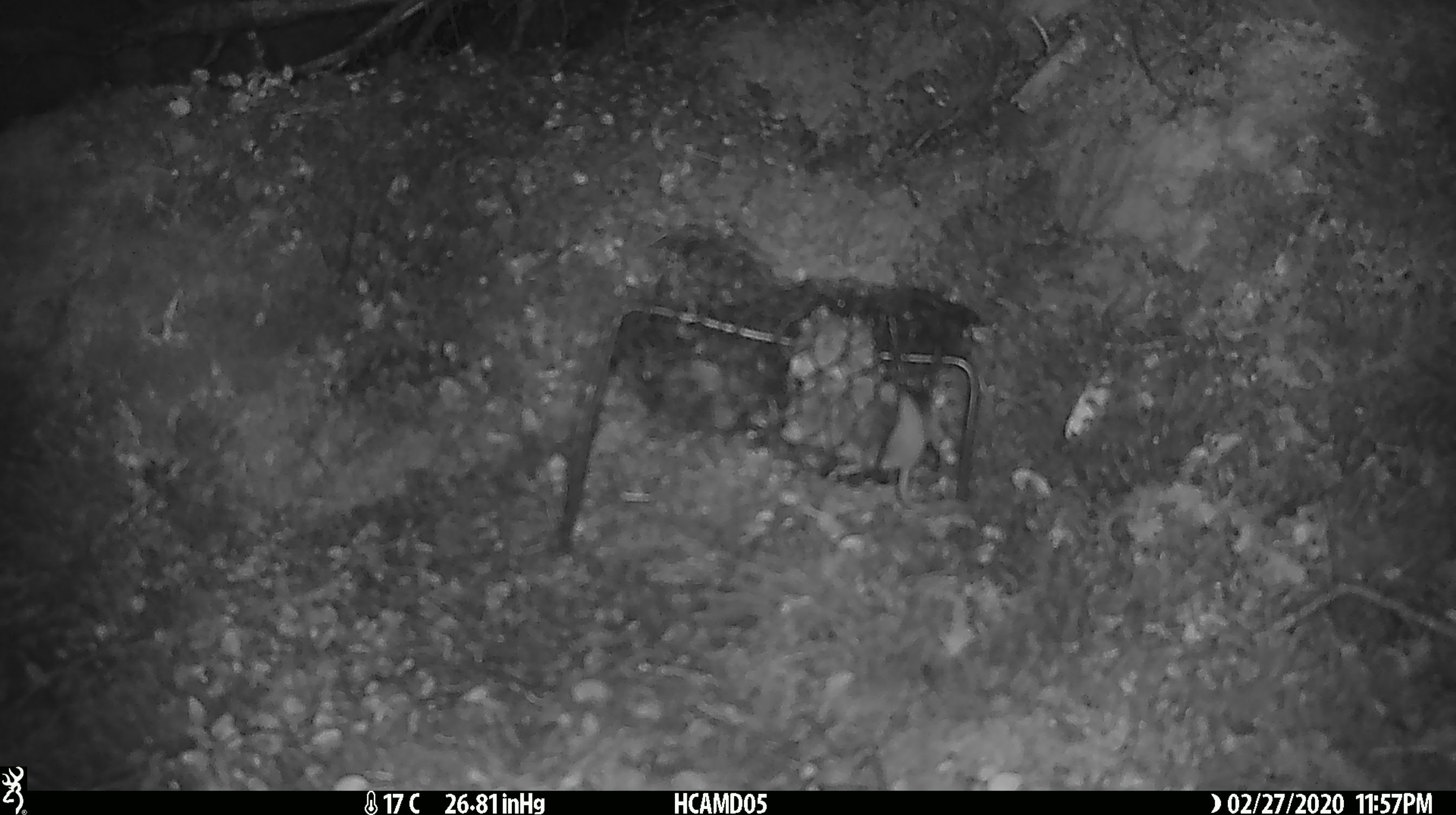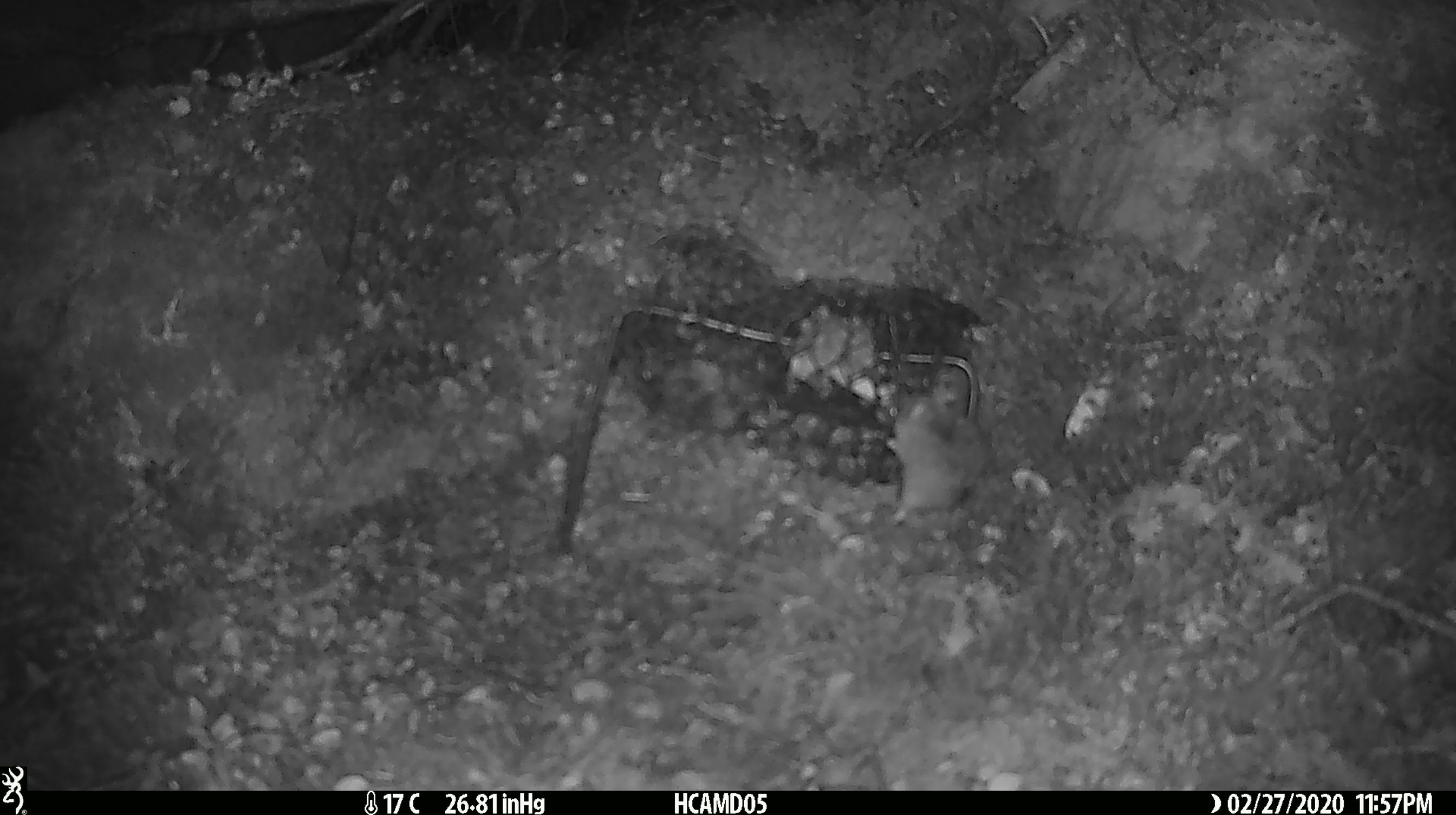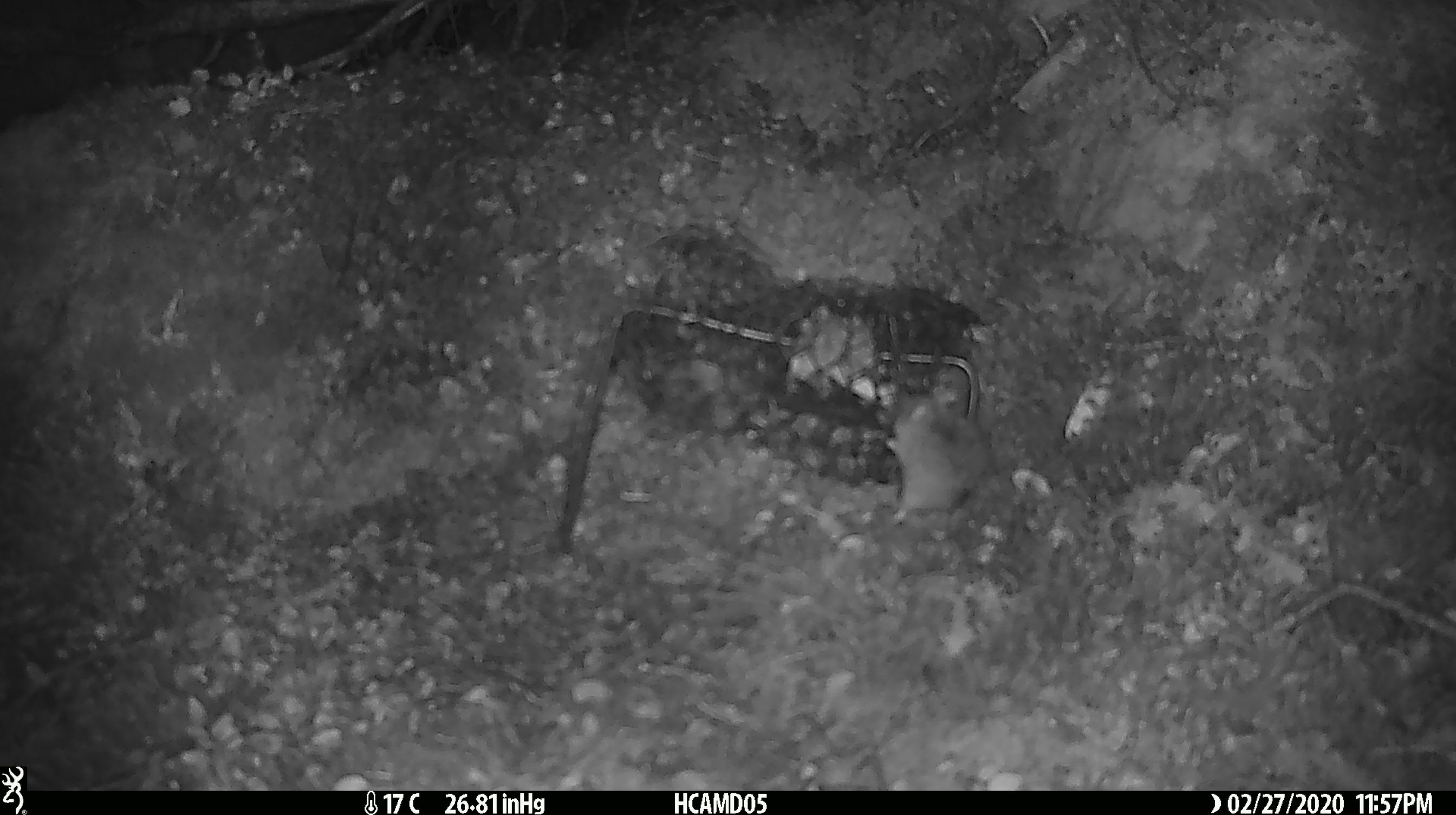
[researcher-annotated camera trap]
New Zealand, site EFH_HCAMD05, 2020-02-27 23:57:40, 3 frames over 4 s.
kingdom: Animalia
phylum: Chordata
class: Mammalia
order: Rodentia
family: Muridae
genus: Mus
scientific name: Mus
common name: mouse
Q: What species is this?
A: Mouse (Mus).